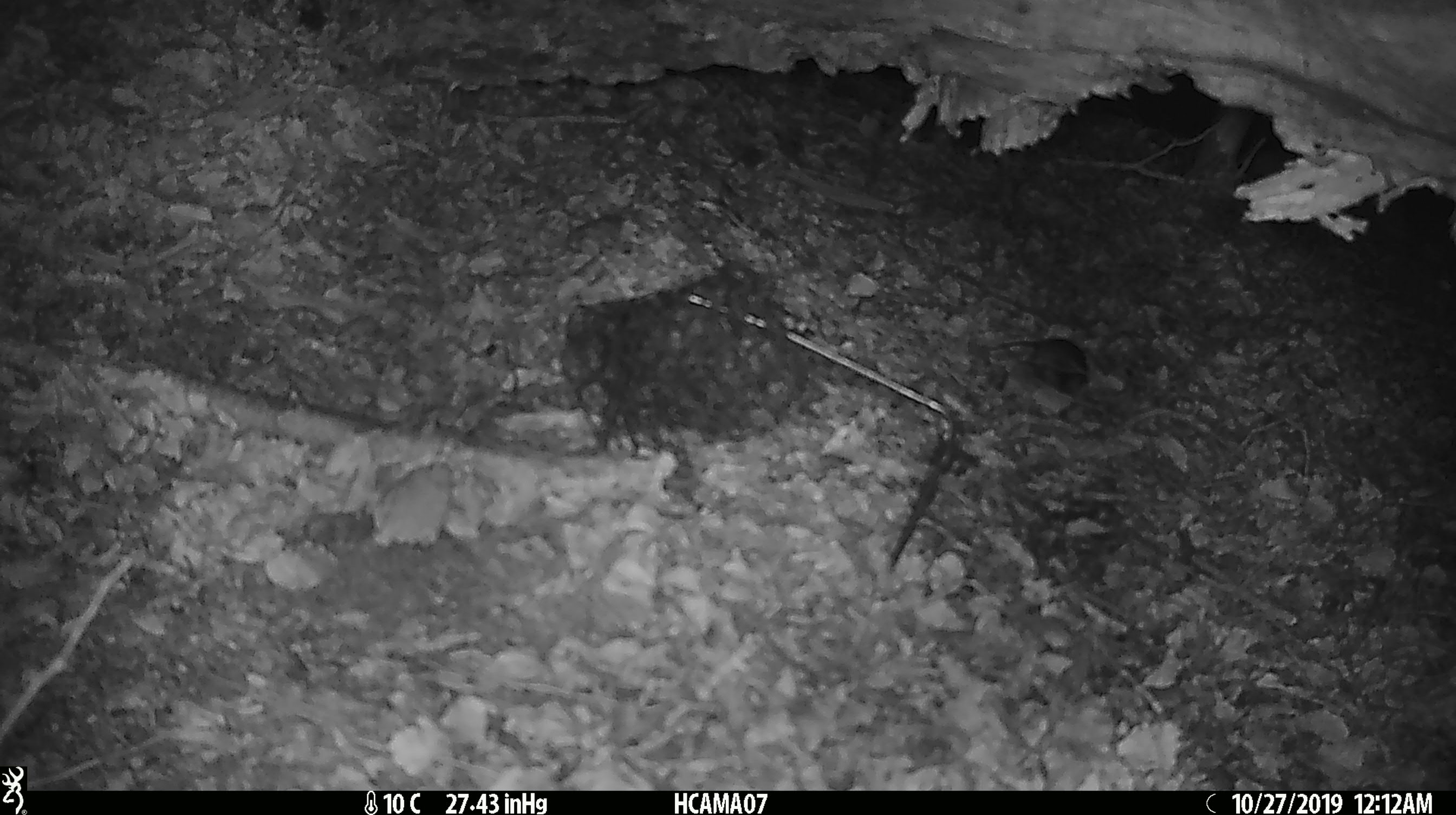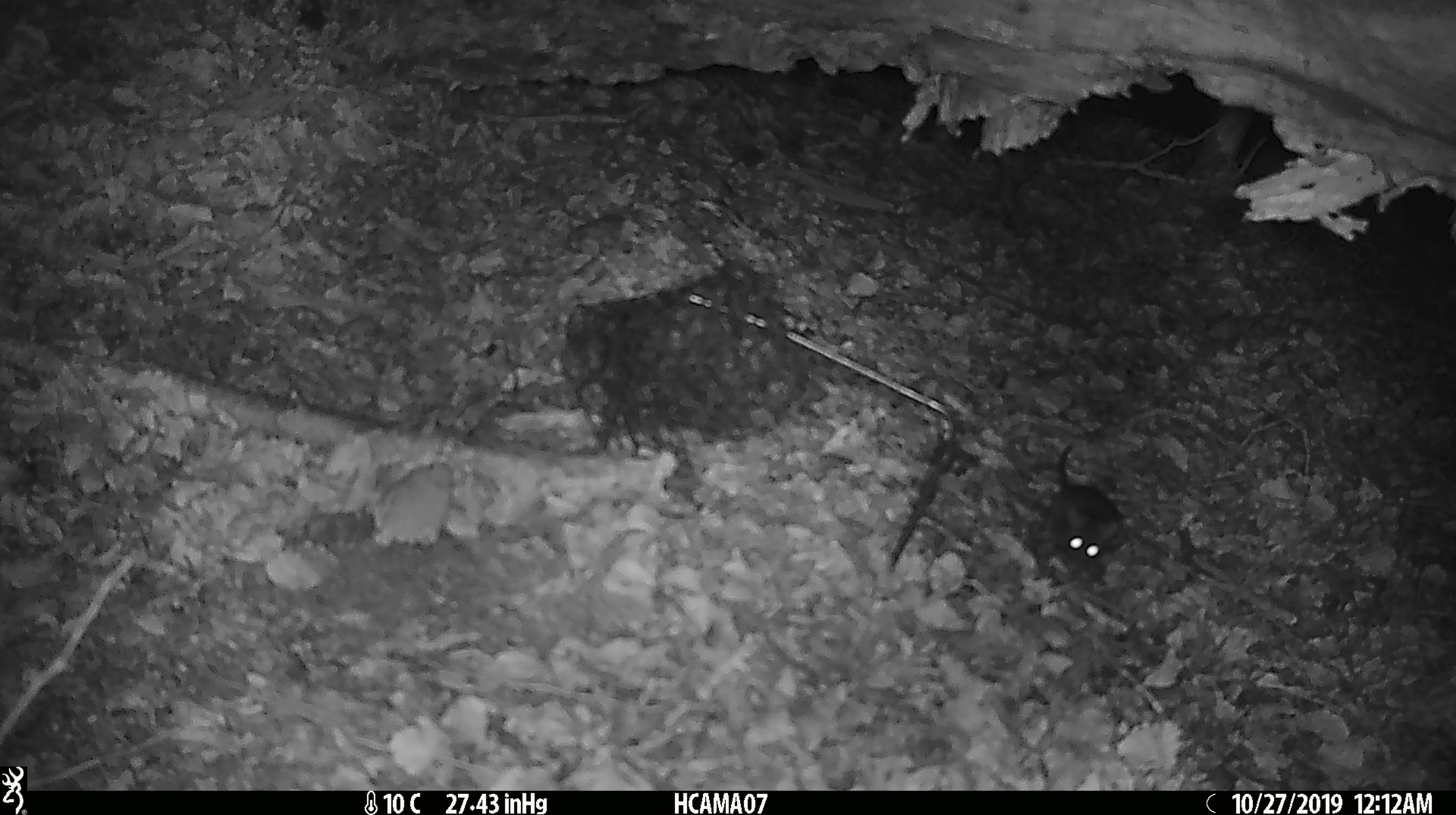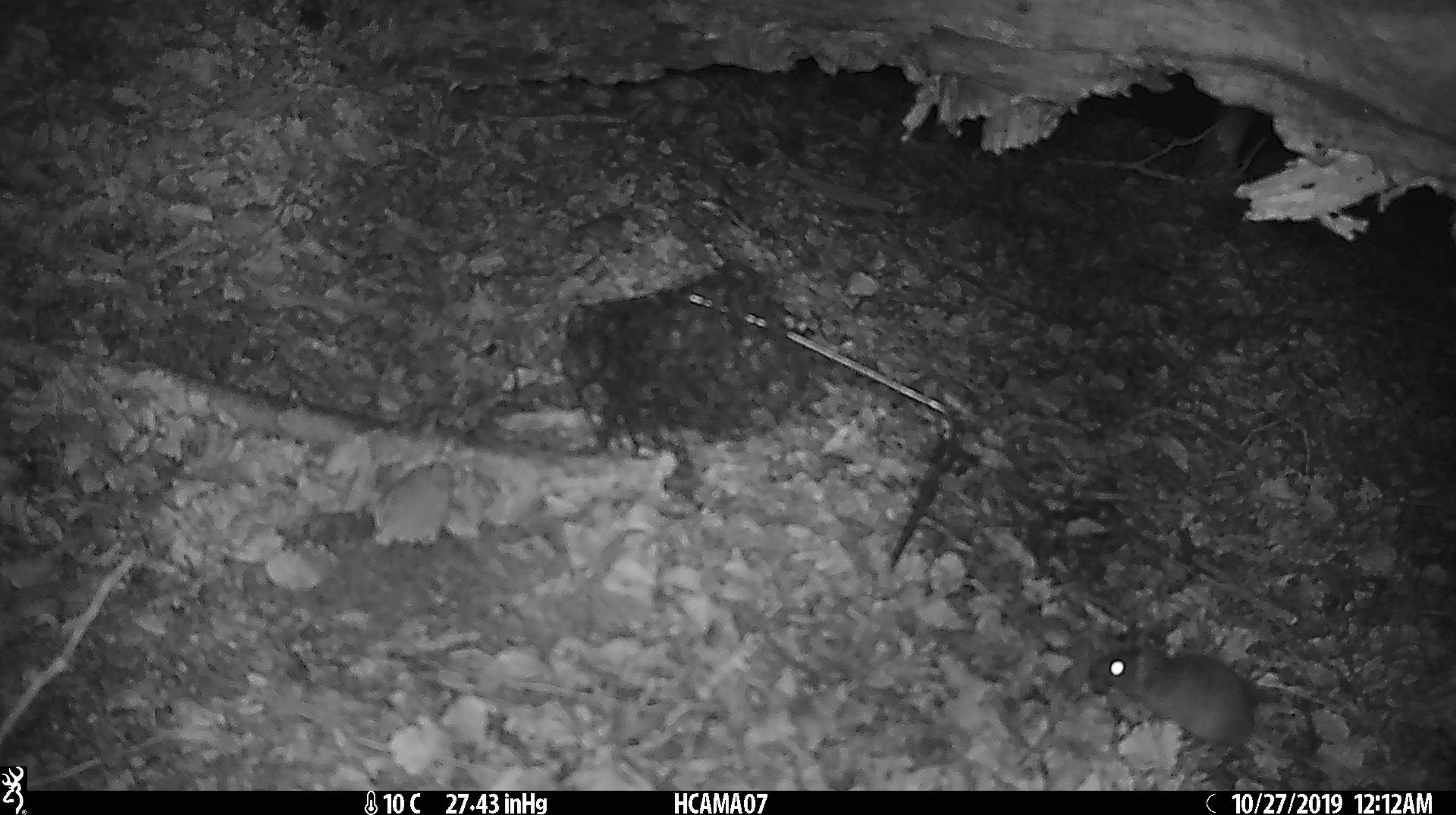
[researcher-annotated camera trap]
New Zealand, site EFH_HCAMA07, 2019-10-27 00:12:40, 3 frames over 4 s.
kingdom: Animalia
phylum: Chordata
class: Mammalia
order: Rodentia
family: Muridae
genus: Mus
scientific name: Mus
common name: mouse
Mouse (Mus).